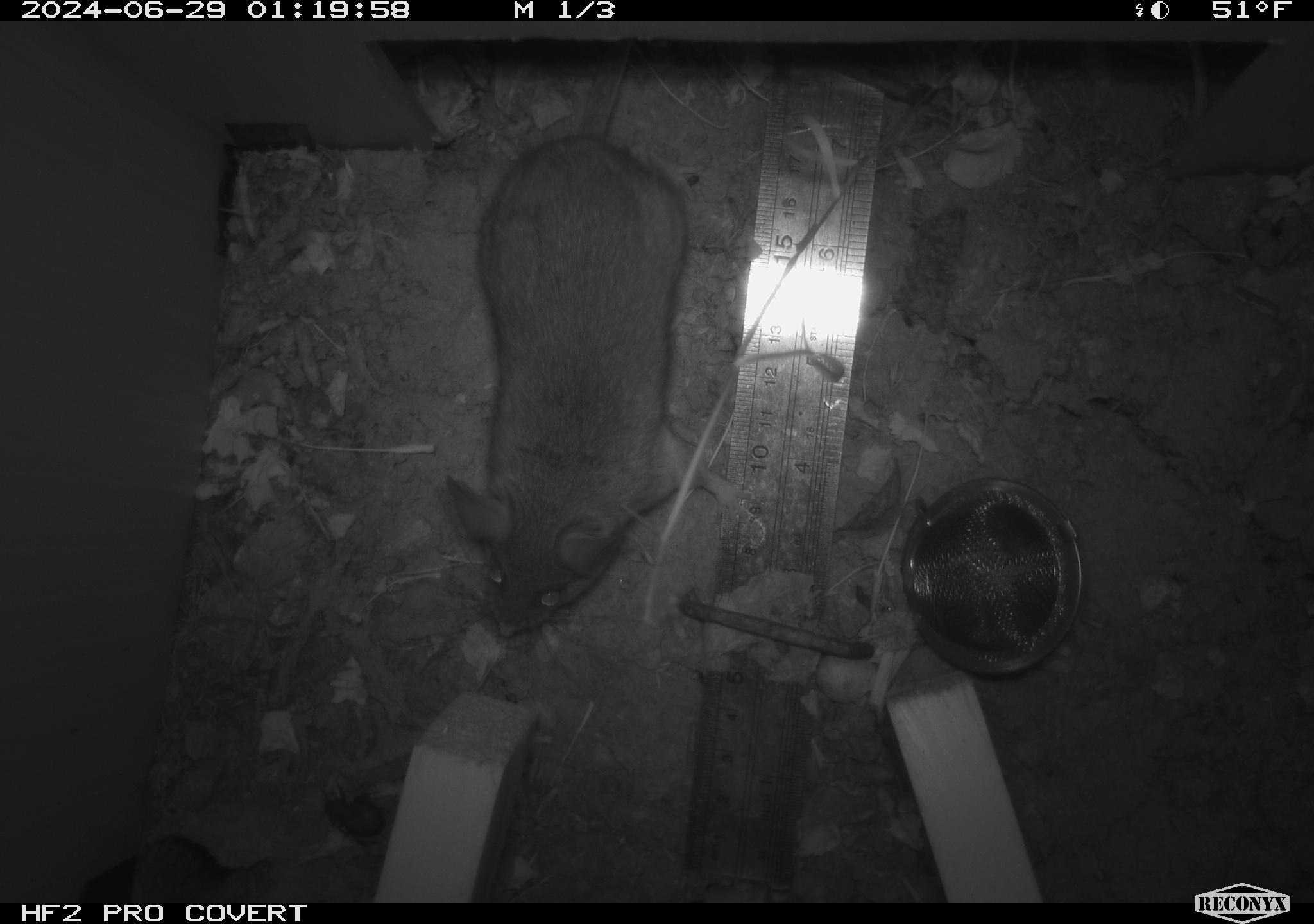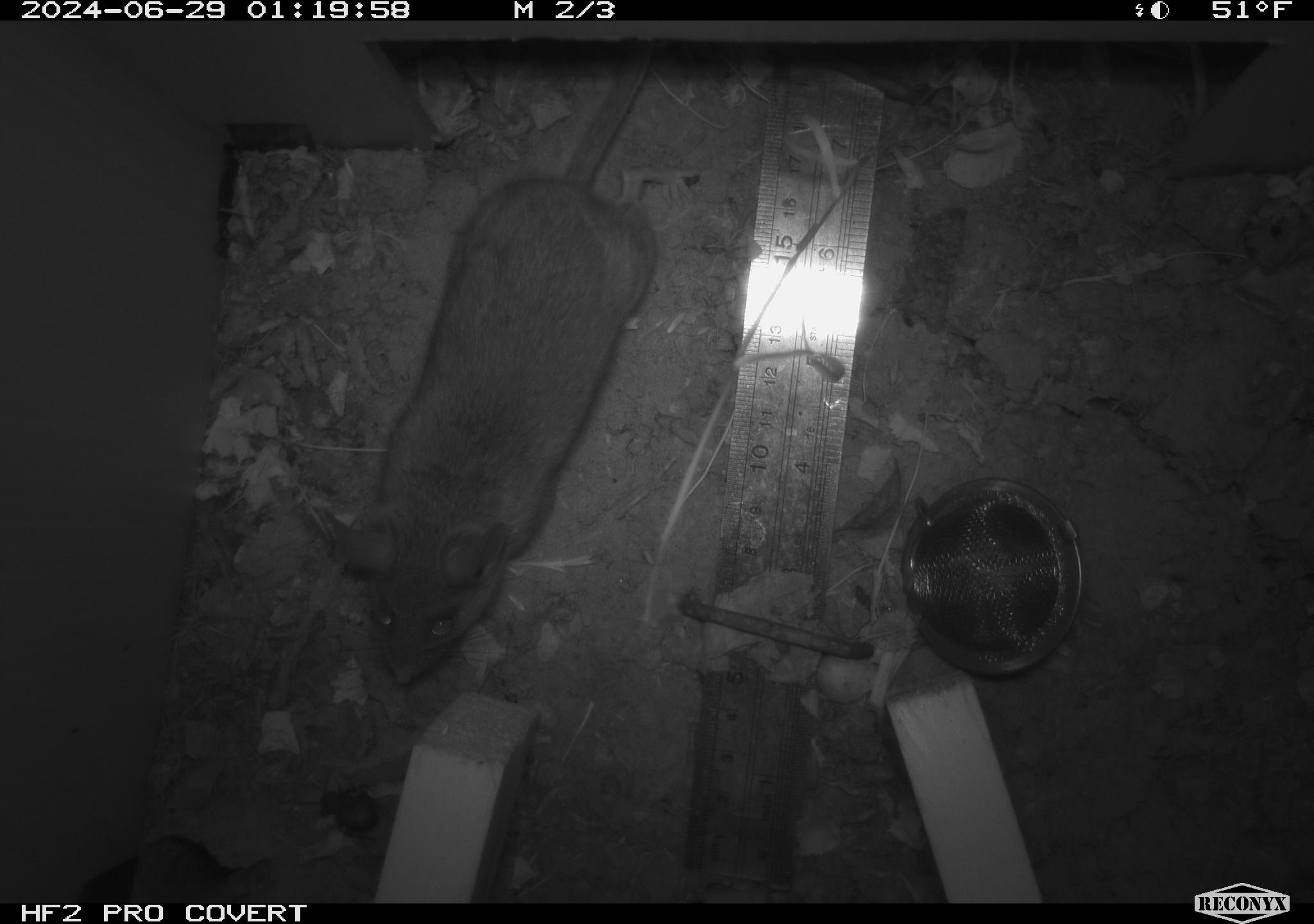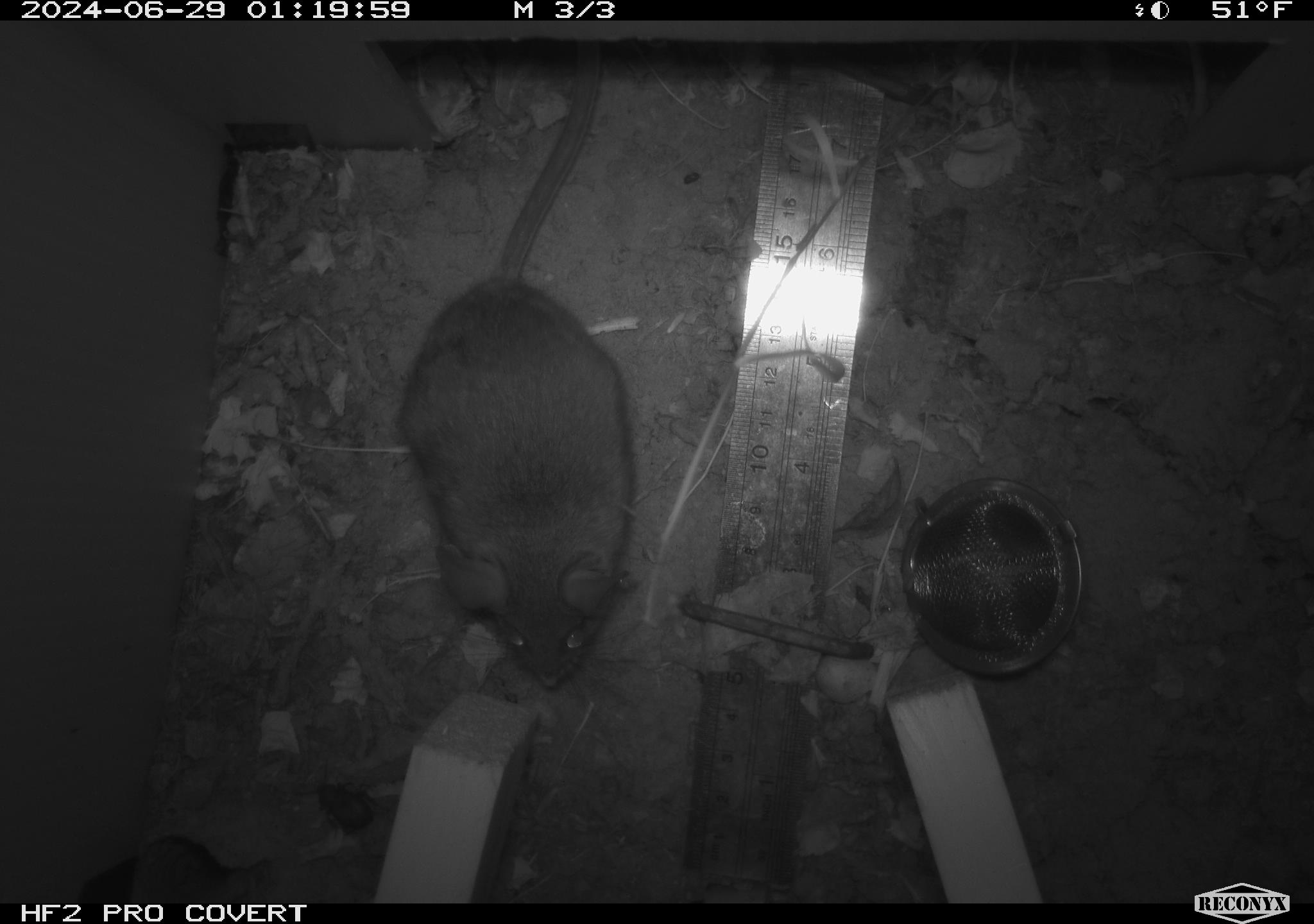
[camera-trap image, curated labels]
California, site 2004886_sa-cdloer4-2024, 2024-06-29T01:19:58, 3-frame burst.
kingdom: Animalia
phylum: Chordata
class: Mammalia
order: Rodentia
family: Cricetidae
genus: Neotoma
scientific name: Neotoma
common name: pack rat or woodrat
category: neotoma species